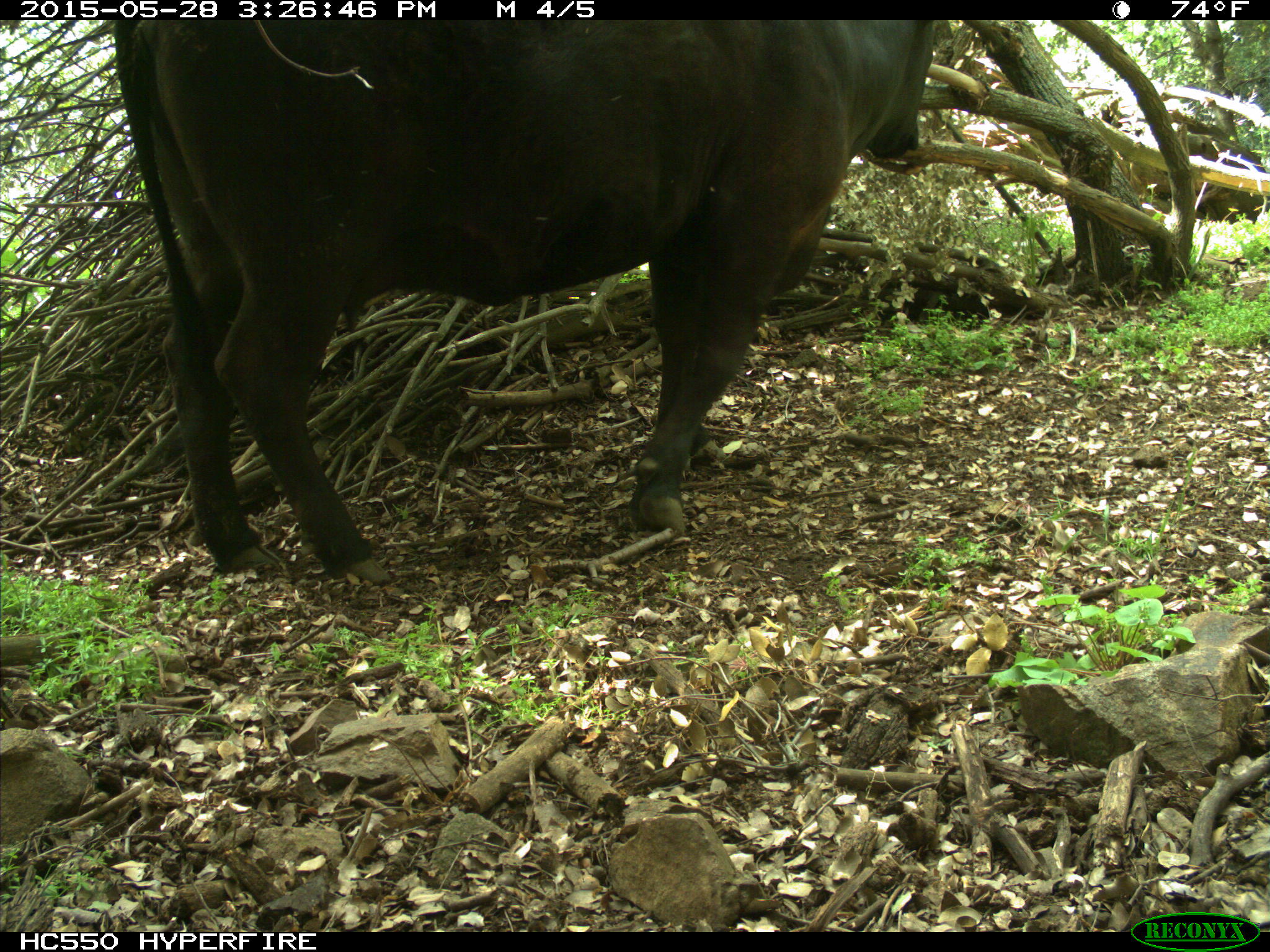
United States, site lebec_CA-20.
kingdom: Animalia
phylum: Chordata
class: Mammalia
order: Artiodactyla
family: Bovidae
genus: Bos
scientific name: Bos taurus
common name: domestic cow